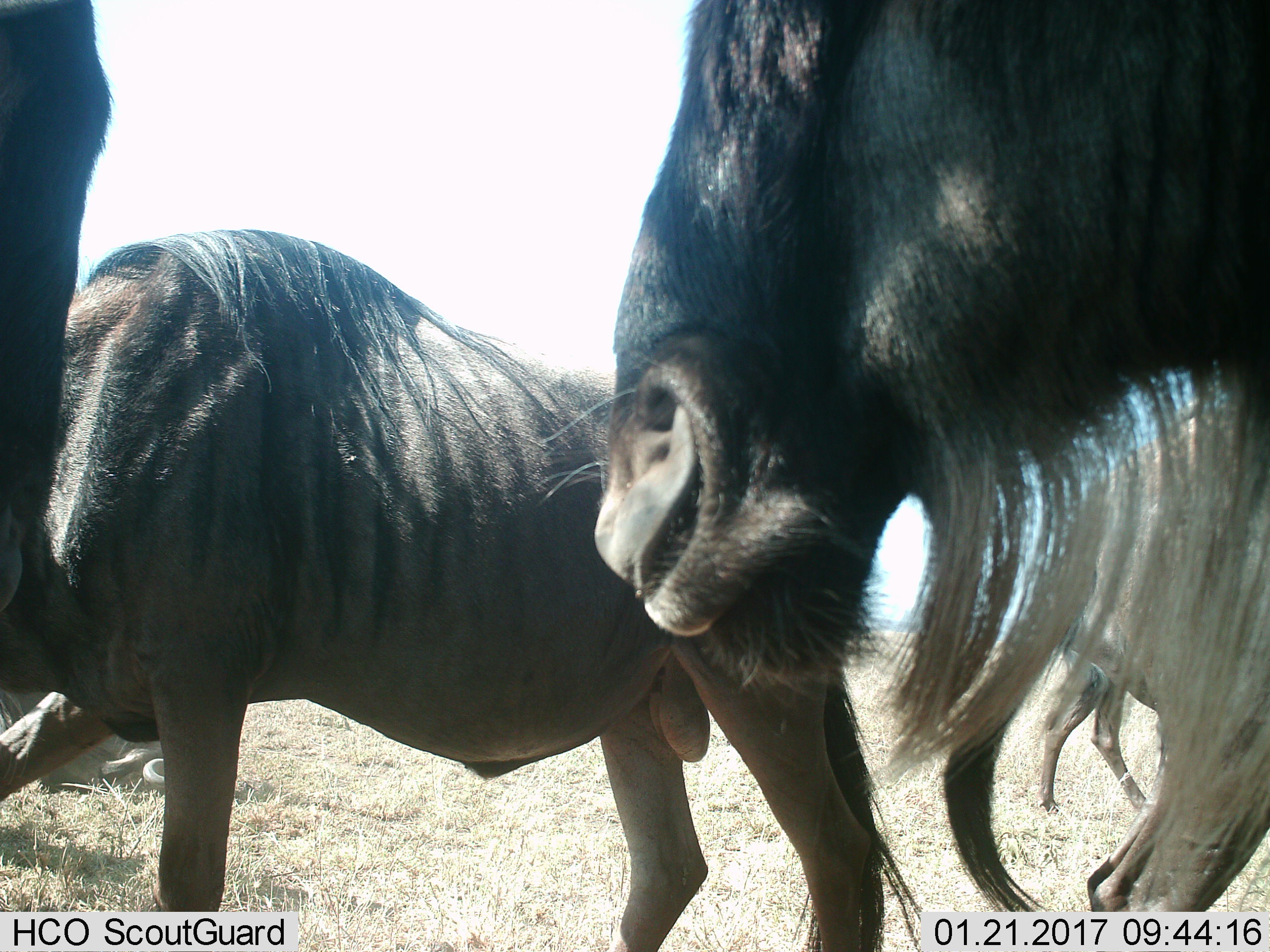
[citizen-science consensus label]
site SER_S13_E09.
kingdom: Animalia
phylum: Chordata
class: Mammalia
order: Artiodactyla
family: Bovidae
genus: Connochaetes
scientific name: Connochaetes taurinus taurinus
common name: blue wildebeest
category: wildebeestblue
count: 5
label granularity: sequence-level